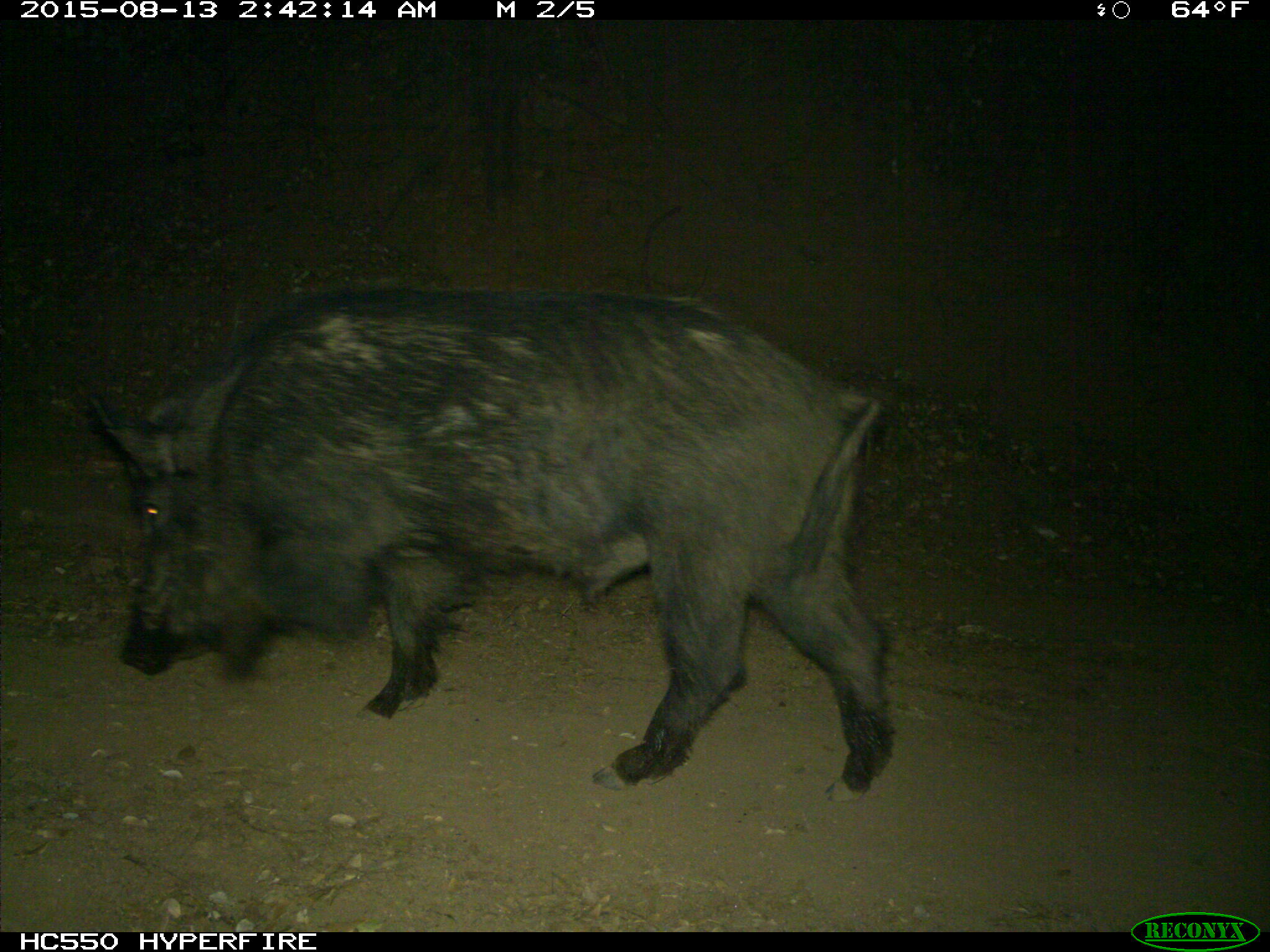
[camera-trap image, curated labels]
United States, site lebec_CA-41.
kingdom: Animalia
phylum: Chordata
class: Mammalia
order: Artiodactyla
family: Suidae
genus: Sus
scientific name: Sus scrofa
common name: wild boar